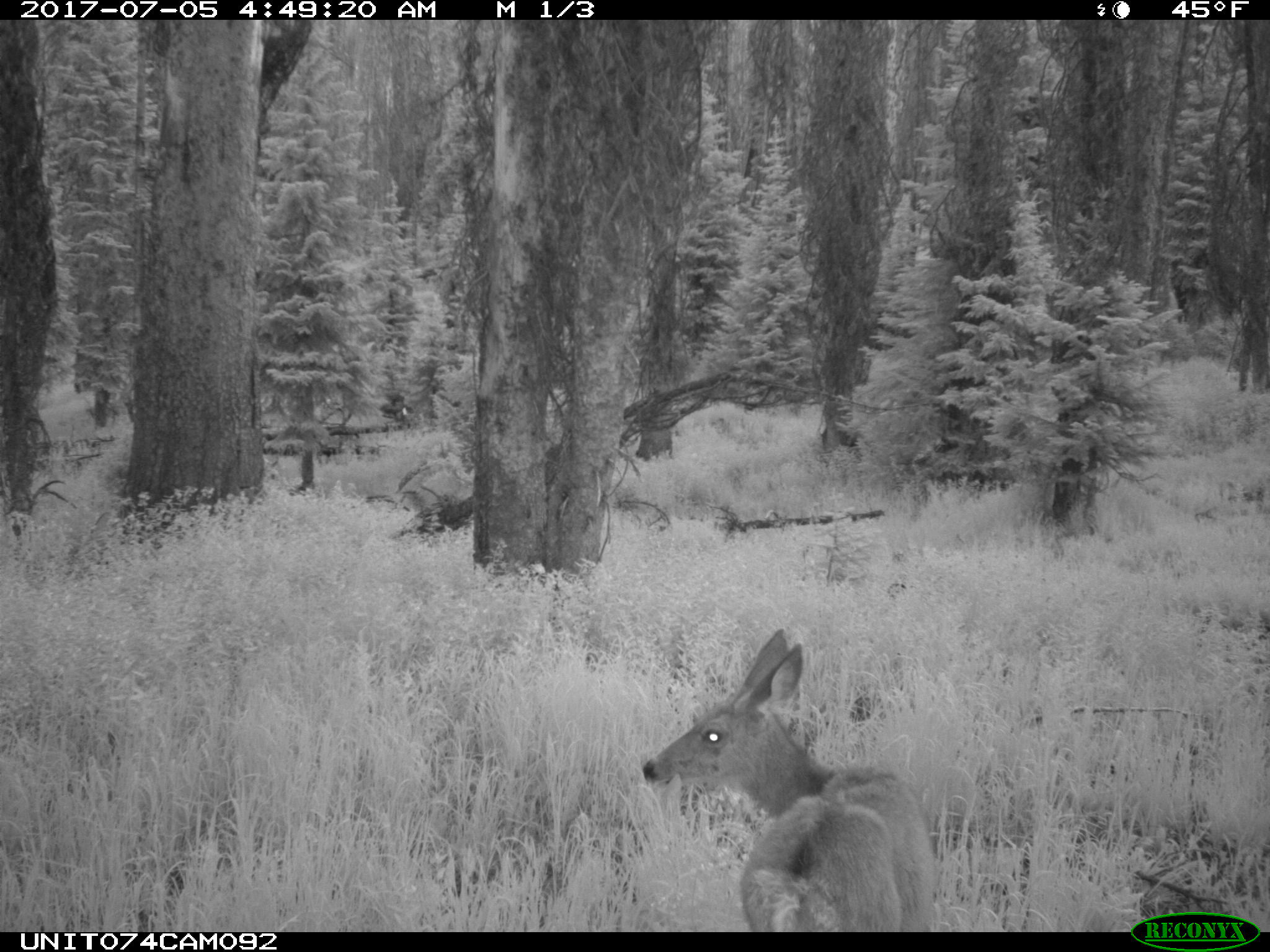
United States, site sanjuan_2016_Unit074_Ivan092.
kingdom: Animalia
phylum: Chordata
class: Mammalia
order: Artiodactyla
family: Cervidae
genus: Odocoileus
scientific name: Odocoileus hemionus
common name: mule deer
Odocoileus hemionus (mule deer).